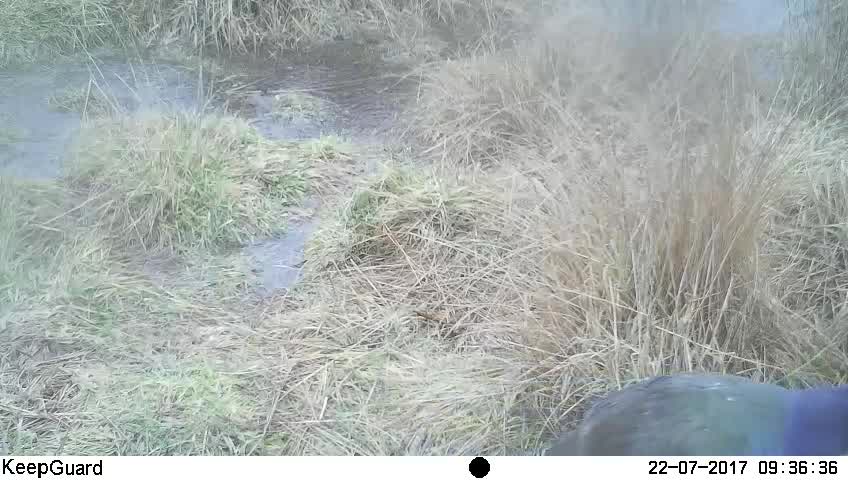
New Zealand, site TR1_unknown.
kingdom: Animalia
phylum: Chordata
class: Aves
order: Gruiformes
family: Rallidae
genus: Porphyrio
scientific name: Porphyrio mantelli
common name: takahe